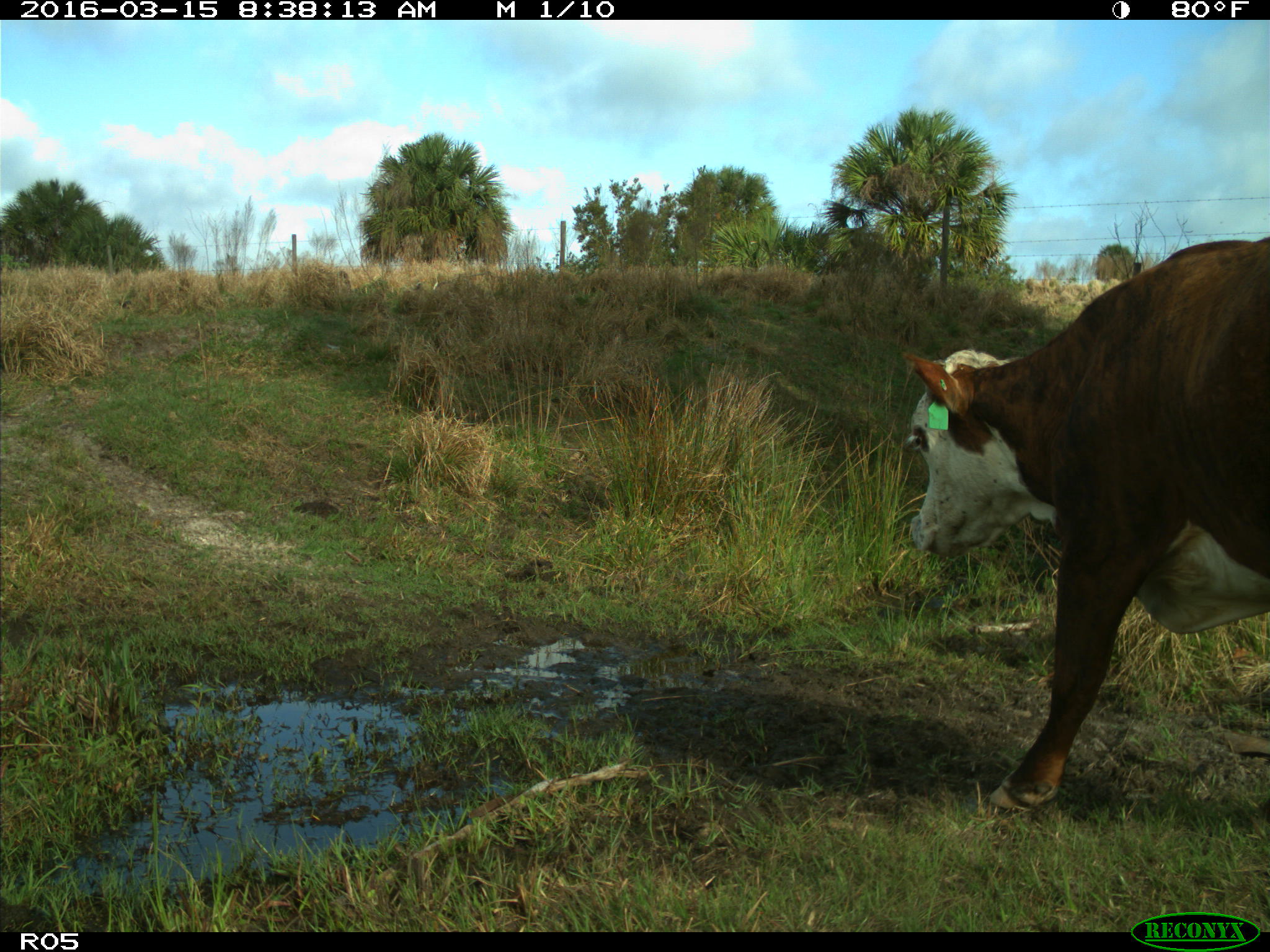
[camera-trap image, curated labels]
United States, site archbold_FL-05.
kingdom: Animalia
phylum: Chordata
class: Mammalia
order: Artiodactyla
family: Bovidae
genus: Bos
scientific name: Bos taurus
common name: domestic cow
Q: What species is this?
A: Bos taurus (domestic cow).